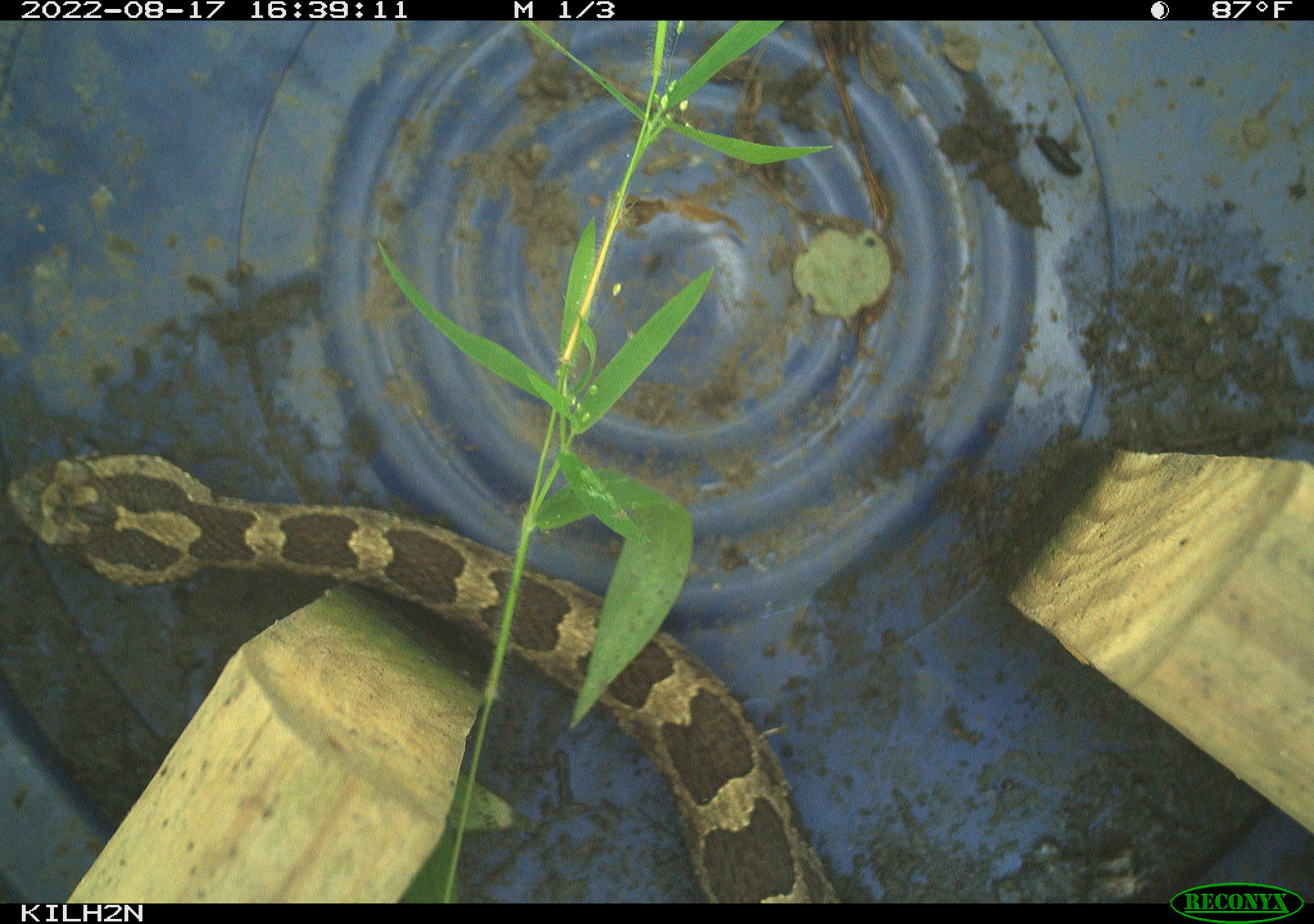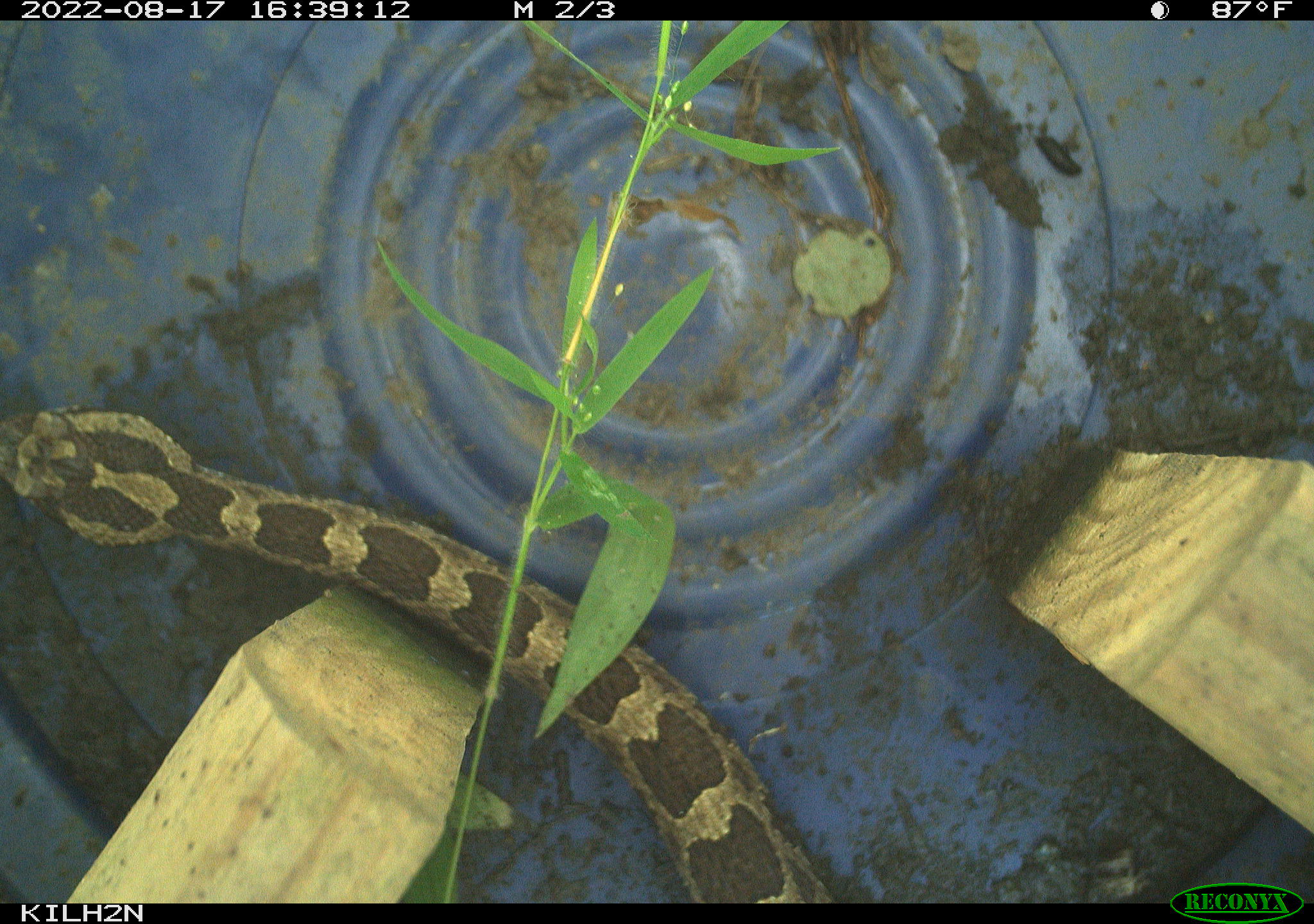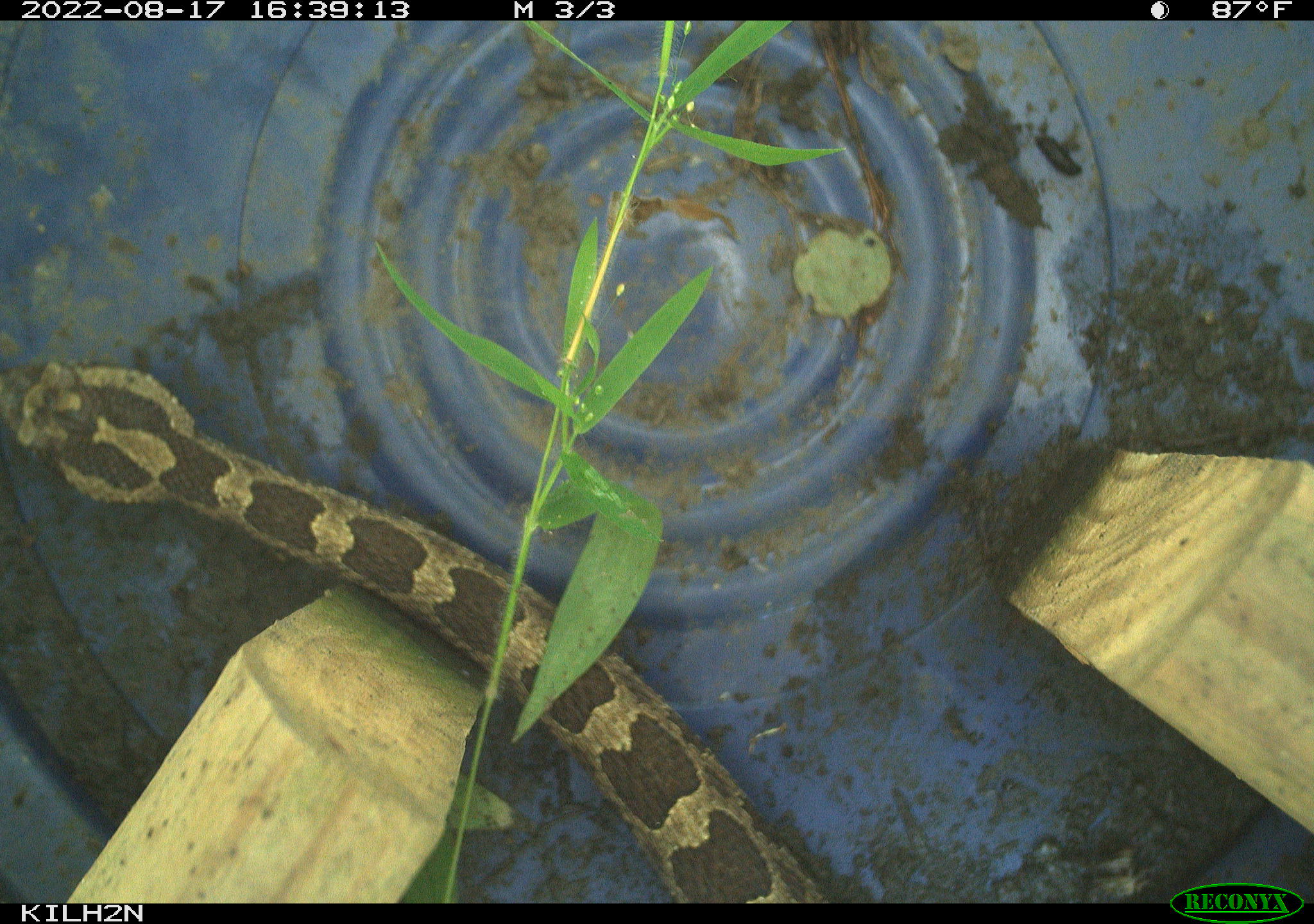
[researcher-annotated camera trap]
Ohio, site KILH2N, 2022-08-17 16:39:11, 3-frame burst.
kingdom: Animalia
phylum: Chordata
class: Reptilia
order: Squamata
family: Viperidae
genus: Sistrurus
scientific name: Sistrurus catenatus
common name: eastern massasauga